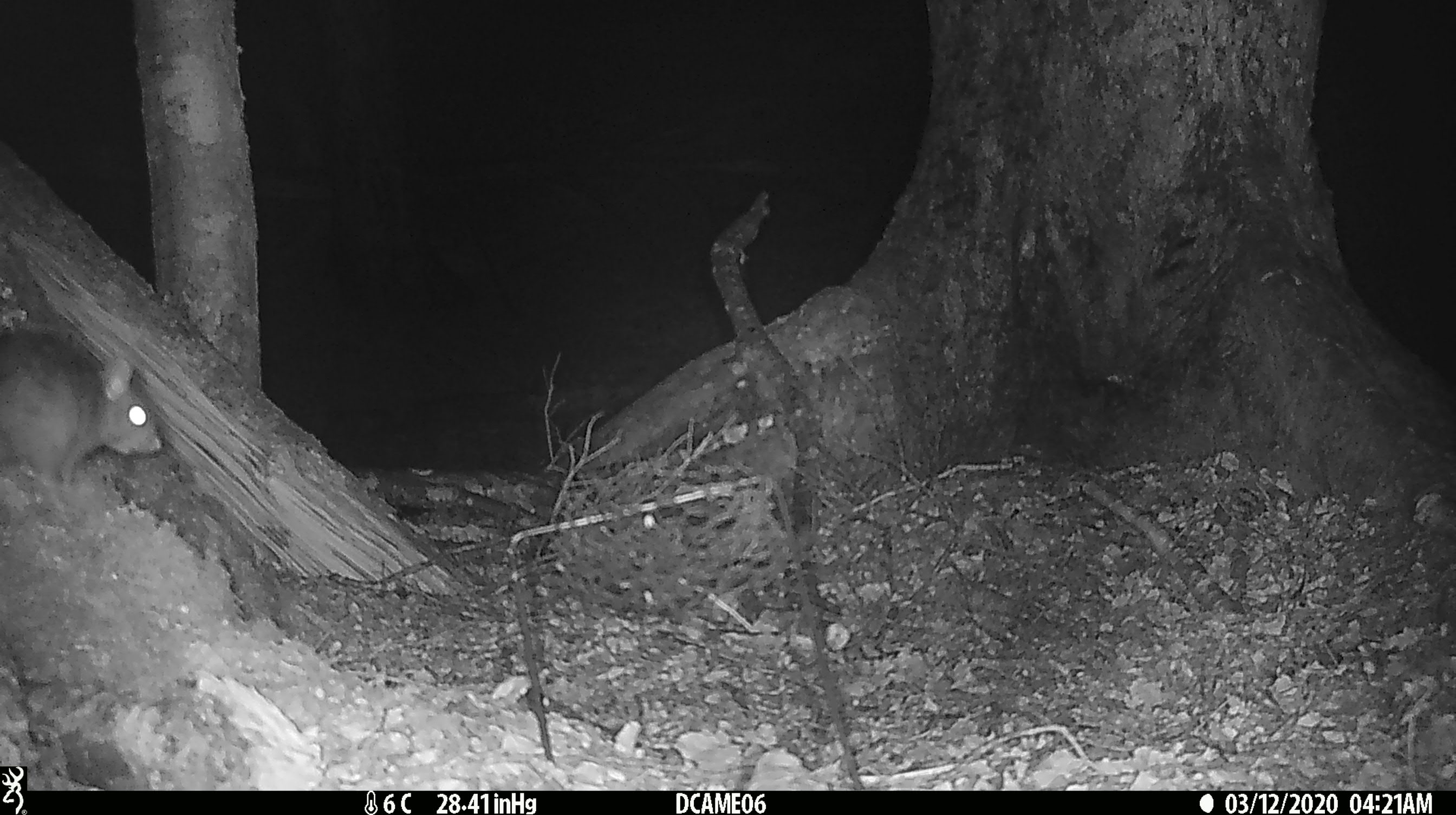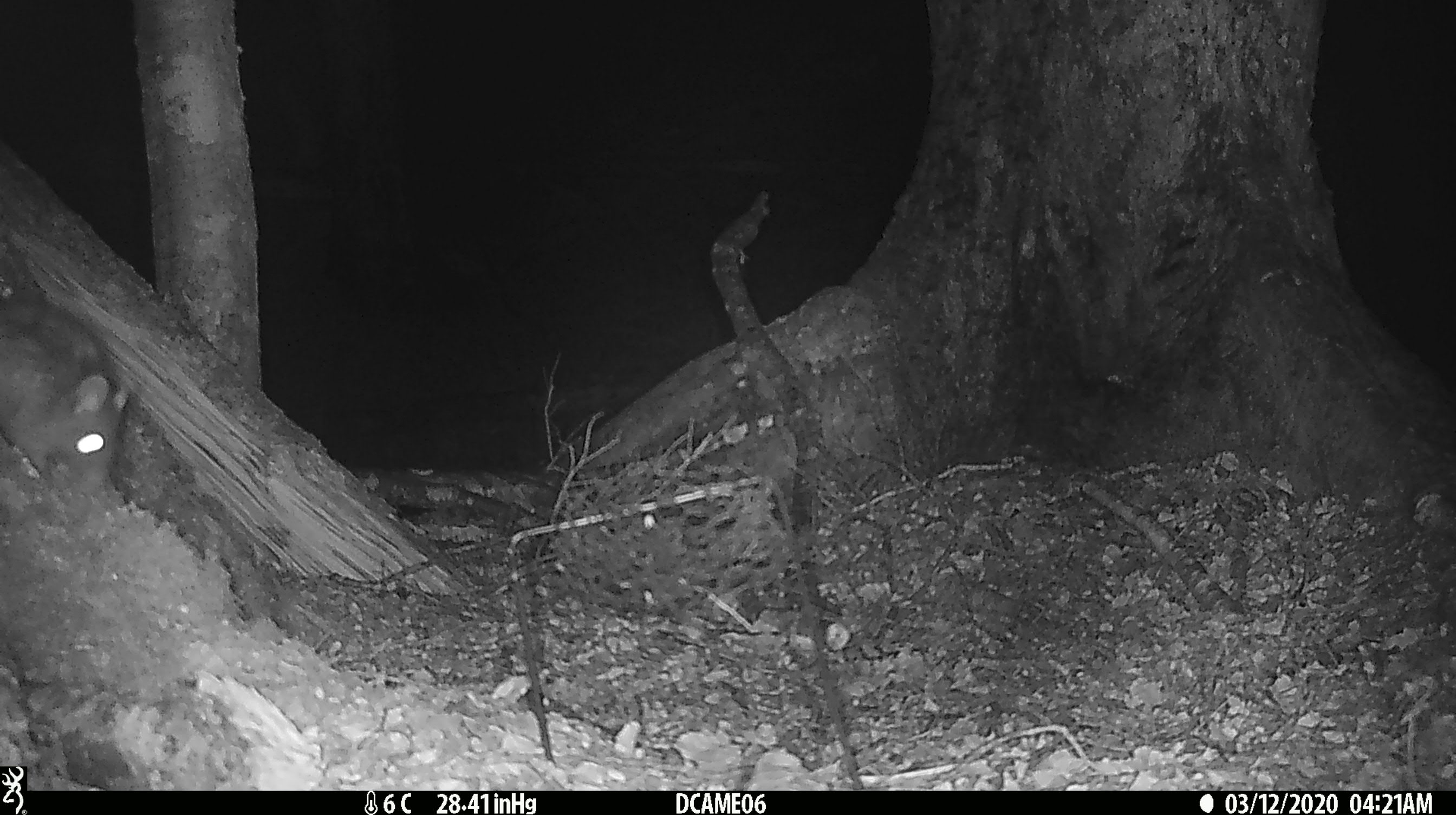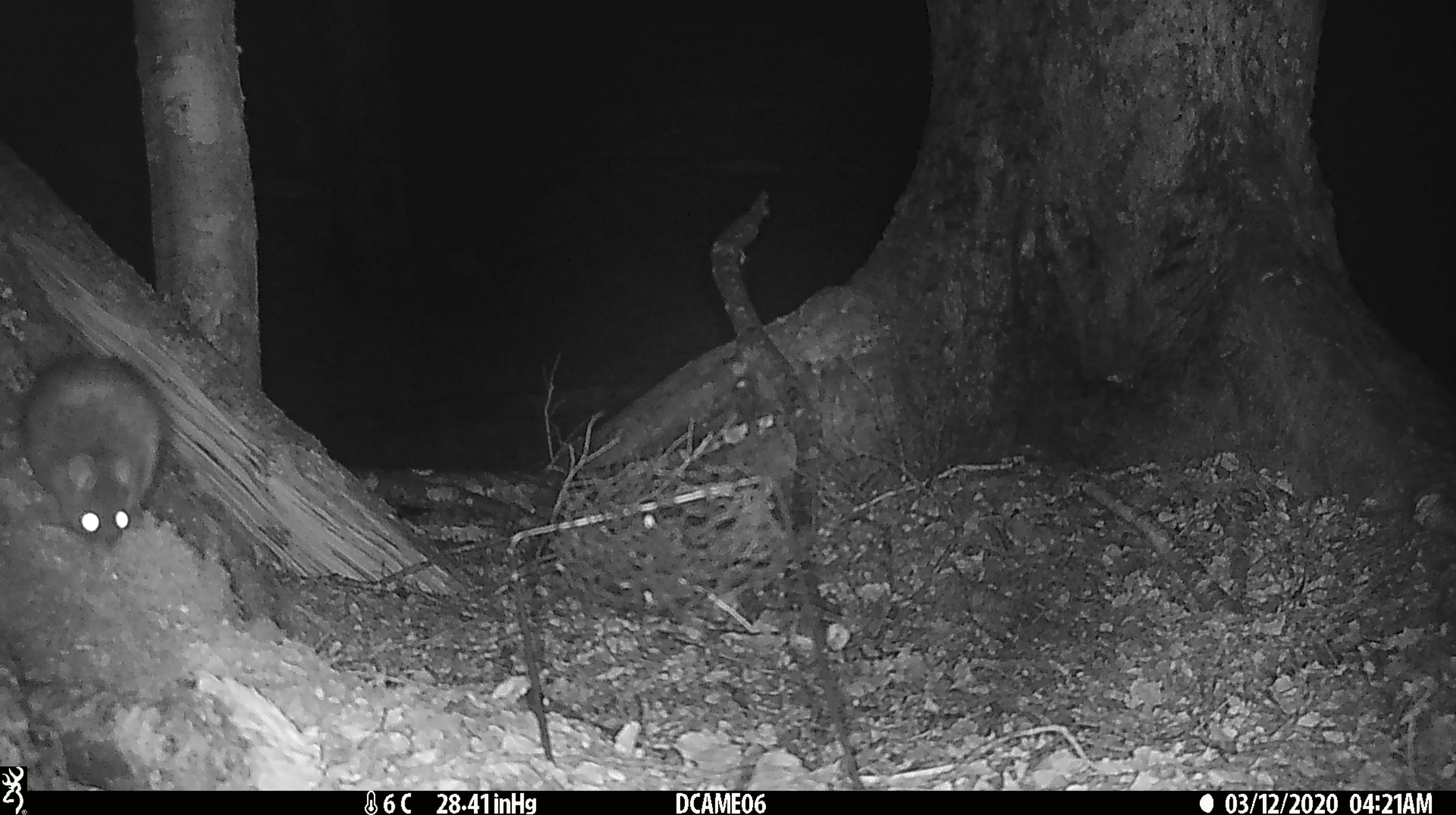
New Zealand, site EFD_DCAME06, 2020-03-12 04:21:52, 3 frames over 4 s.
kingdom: Animalia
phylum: Chordata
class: Mammalia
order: Rodentia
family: Muridae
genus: Rattus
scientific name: Rattus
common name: rat